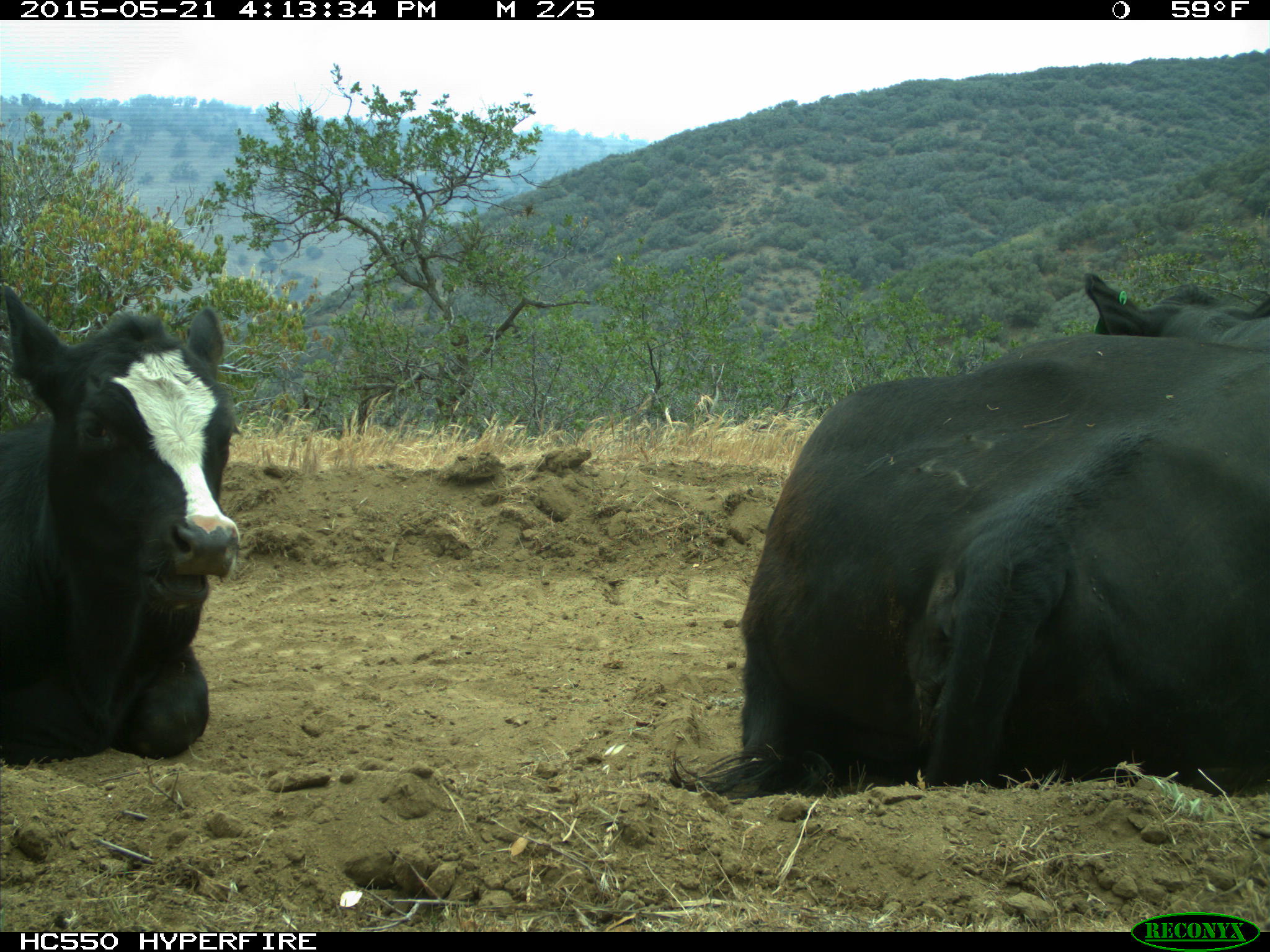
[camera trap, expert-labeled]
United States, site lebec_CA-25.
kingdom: Animalia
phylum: Chordata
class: Mammalia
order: Artiodactyla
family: Bovidae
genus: Bos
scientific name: Bos taurus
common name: domestic cow